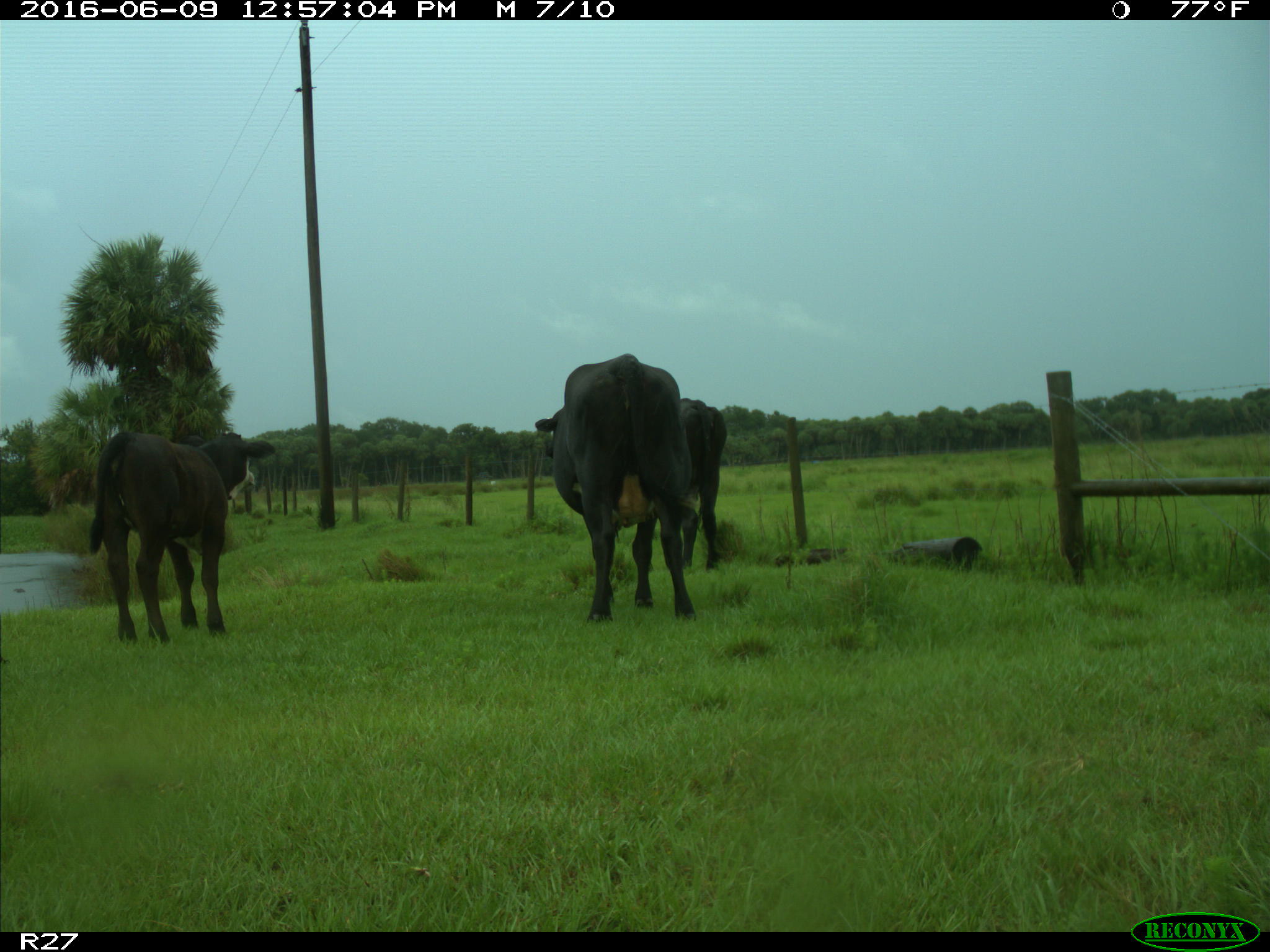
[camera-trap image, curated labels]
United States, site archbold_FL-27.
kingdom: Animalia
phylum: Chordata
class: Mammalia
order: Artiodactyla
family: Bovidae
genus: Bos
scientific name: Bos taurus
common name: domestic cow